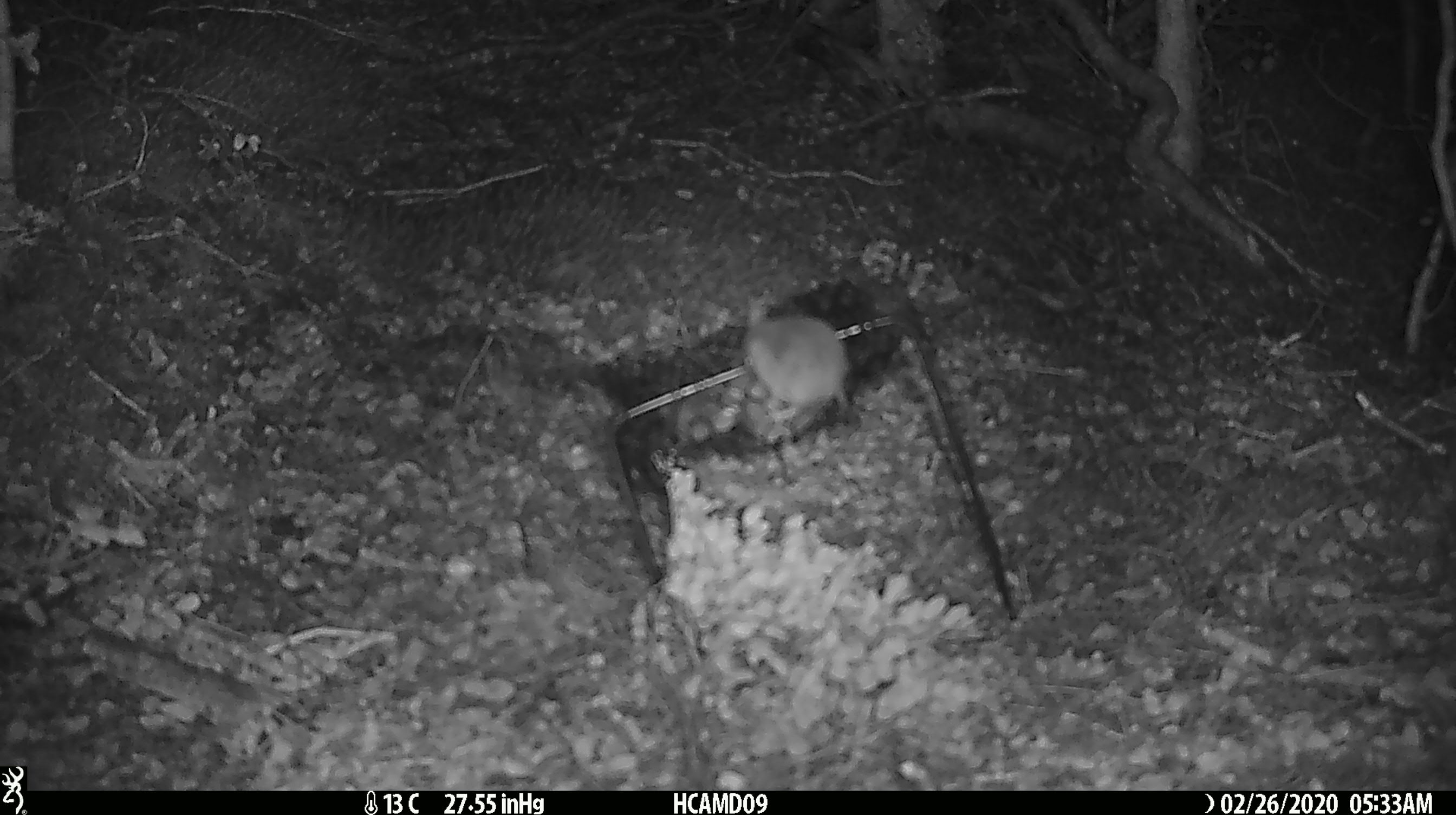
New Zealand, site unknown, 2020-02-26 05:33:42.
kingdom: Animalia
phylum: Chordata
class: Mammalia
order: Rodentia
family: Muridae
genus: Mus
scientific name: Mus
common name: mouse